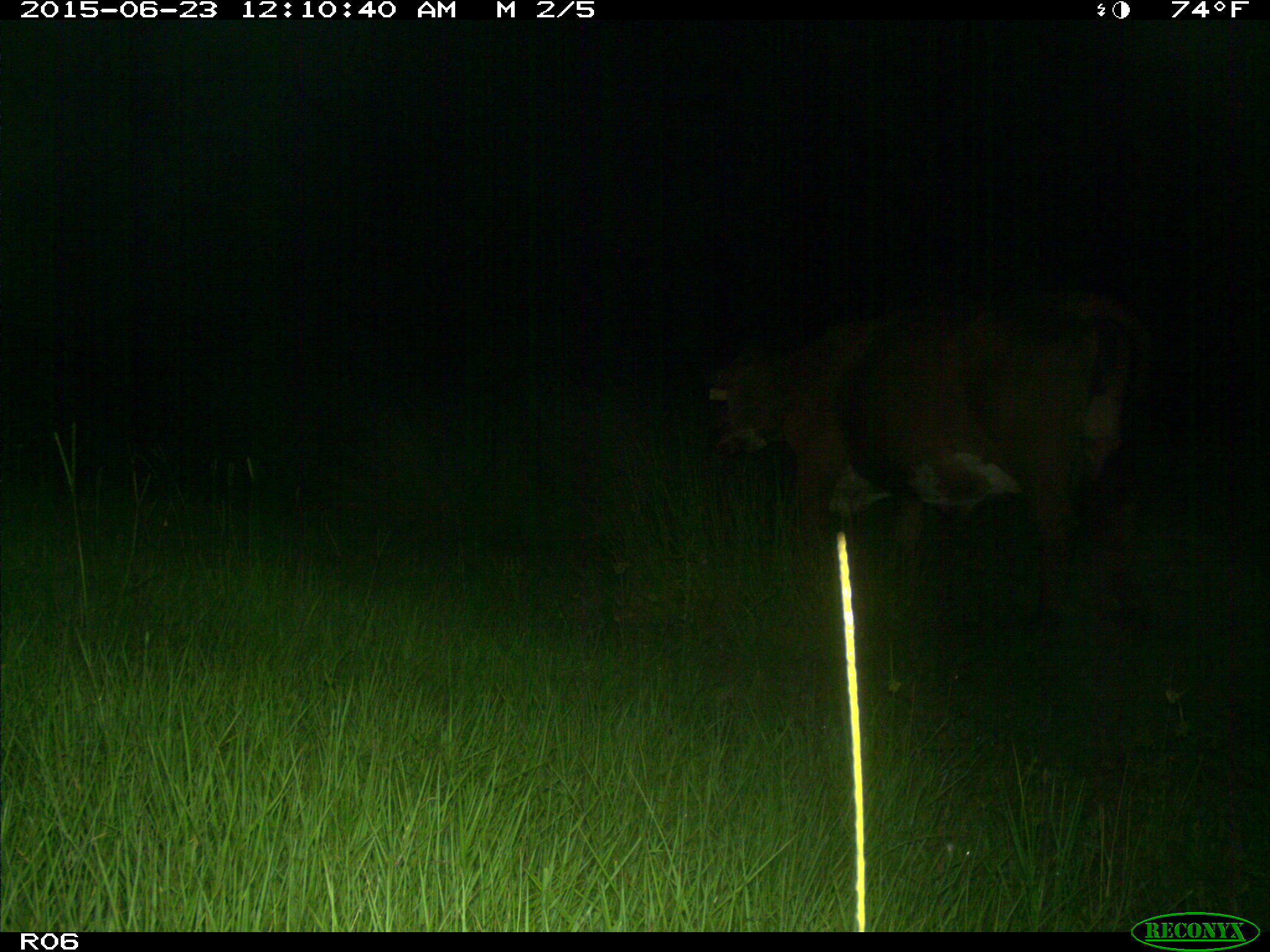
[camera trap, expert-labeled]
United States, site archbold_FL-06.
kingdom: Animalia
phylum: Chordata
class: Mammalia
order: Artiodactyla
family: Bovidae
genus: Bos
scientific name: Bos taurus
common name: domestic cow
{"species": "Bos taurus (domestic cow)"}